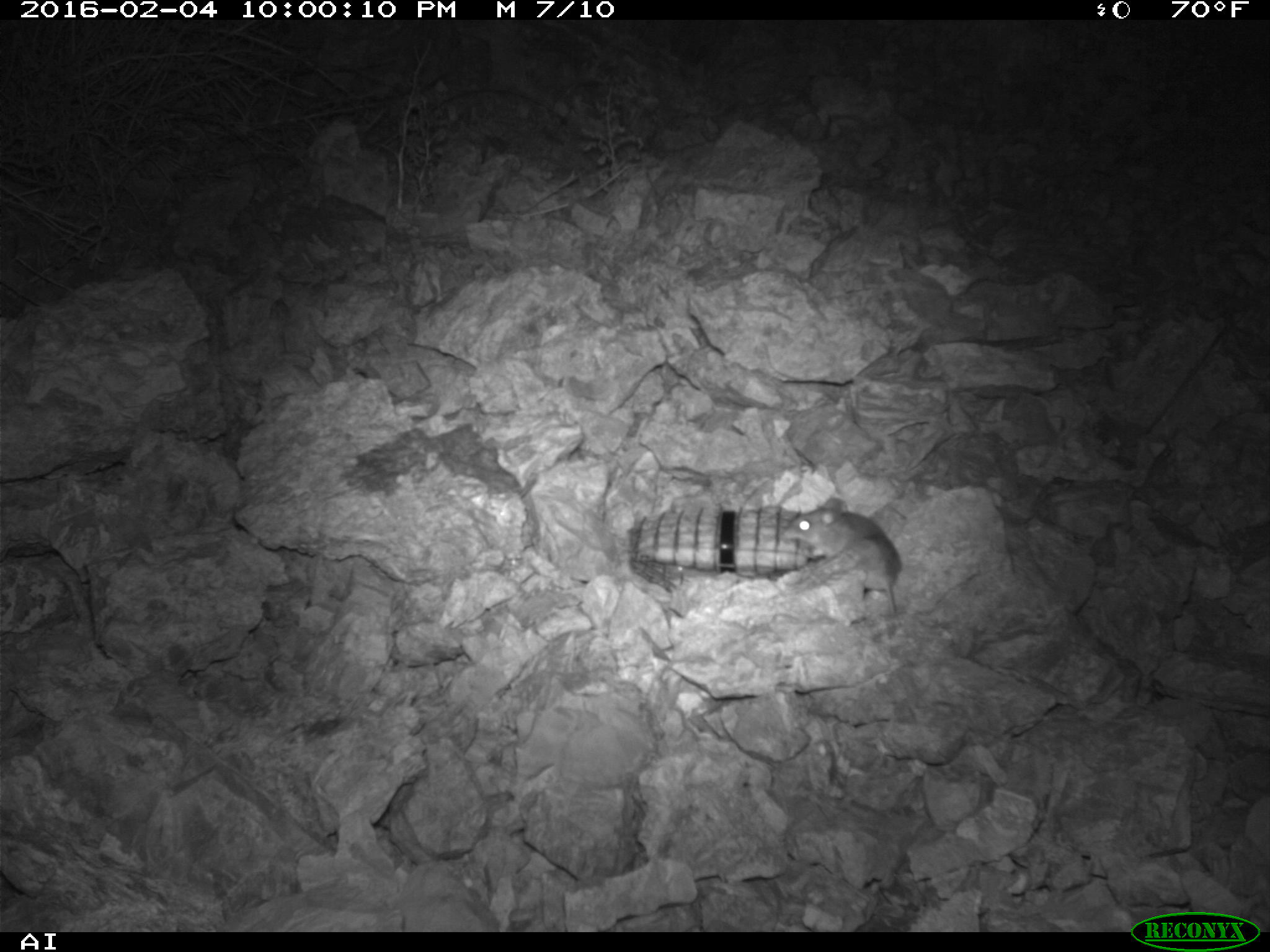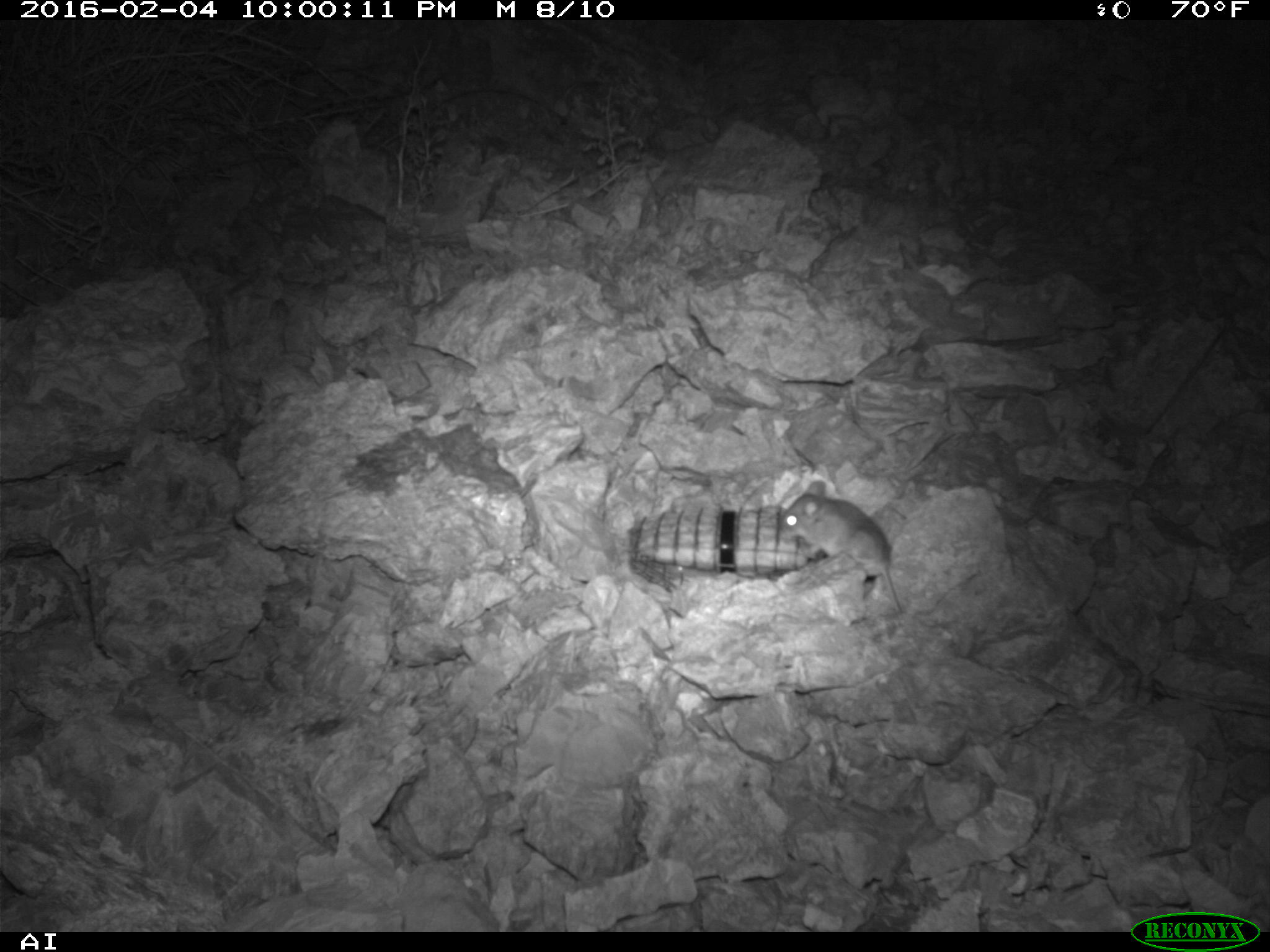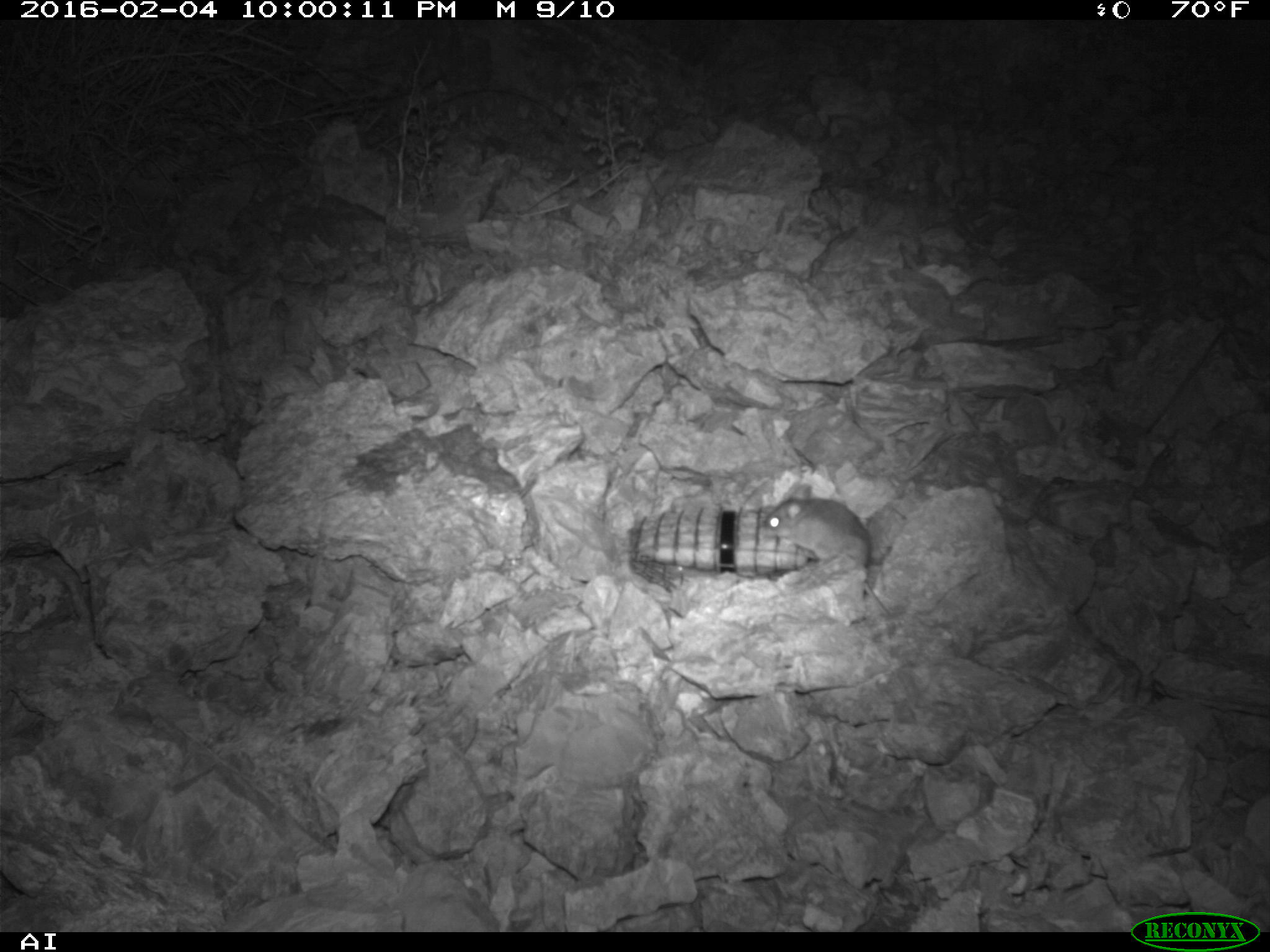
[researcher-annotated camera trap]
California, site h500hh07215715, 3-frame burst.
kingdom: Animalia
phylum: Chordata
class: Mammalia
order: Rodentia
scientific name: Rodentia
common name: rodent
Rodent (Rodentia).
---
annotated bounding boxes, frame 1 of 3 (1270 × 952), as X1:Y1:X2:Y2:
rodent: 781:495:901:612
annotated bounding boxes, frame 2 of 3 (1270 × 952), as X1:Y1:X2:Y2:
rodent: 778:480:901:612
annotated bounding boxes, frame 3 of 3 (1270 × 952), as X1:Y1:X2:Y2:
rodent: 758:484:893:621